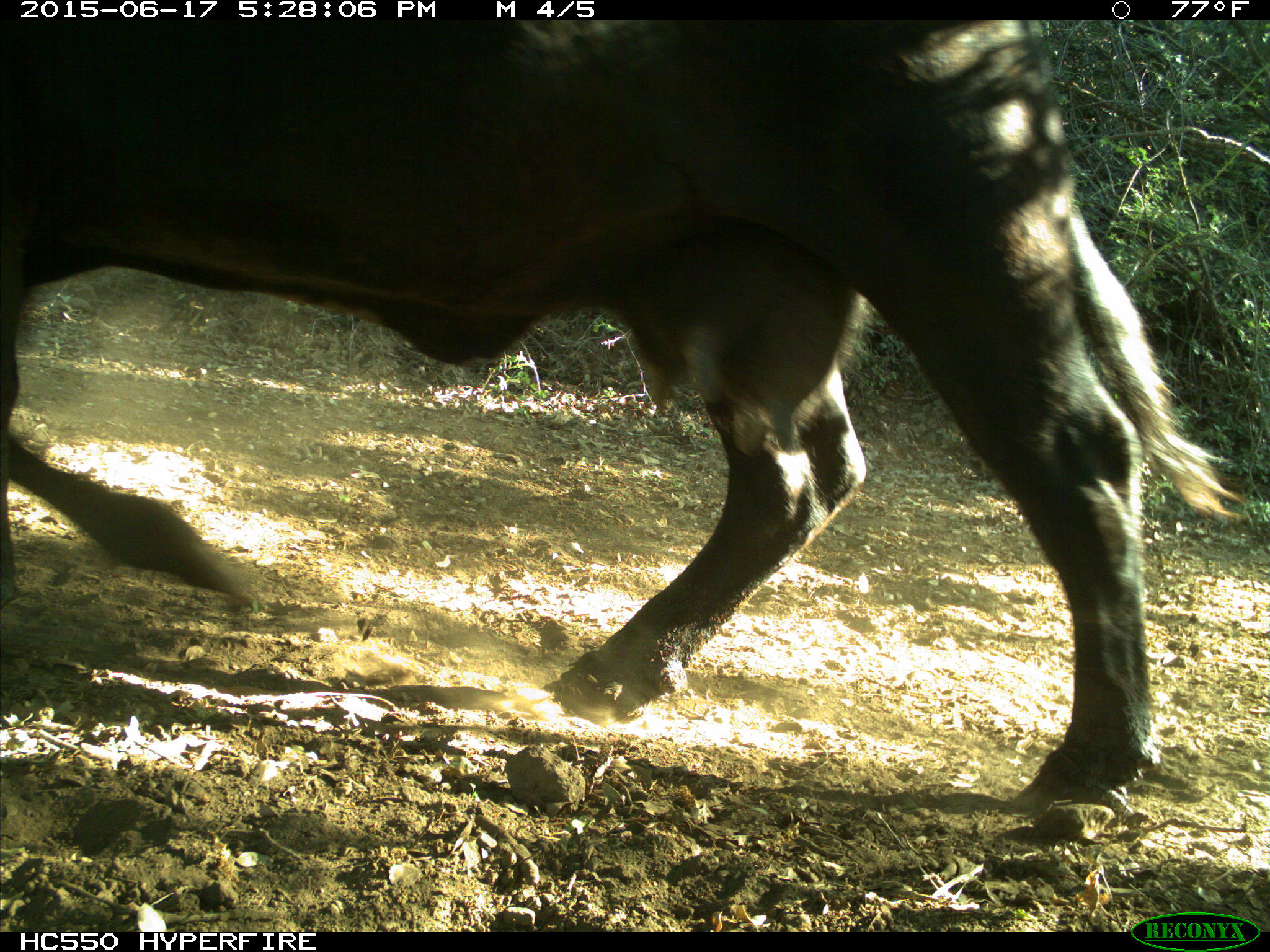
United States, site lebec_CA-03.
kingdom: Animalia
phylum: Chordata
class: Mammalia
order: Artiodactyla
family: Bovidae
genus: Bos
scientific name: Bos taurus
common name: domestic cow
Bos taurus (domestic cow).